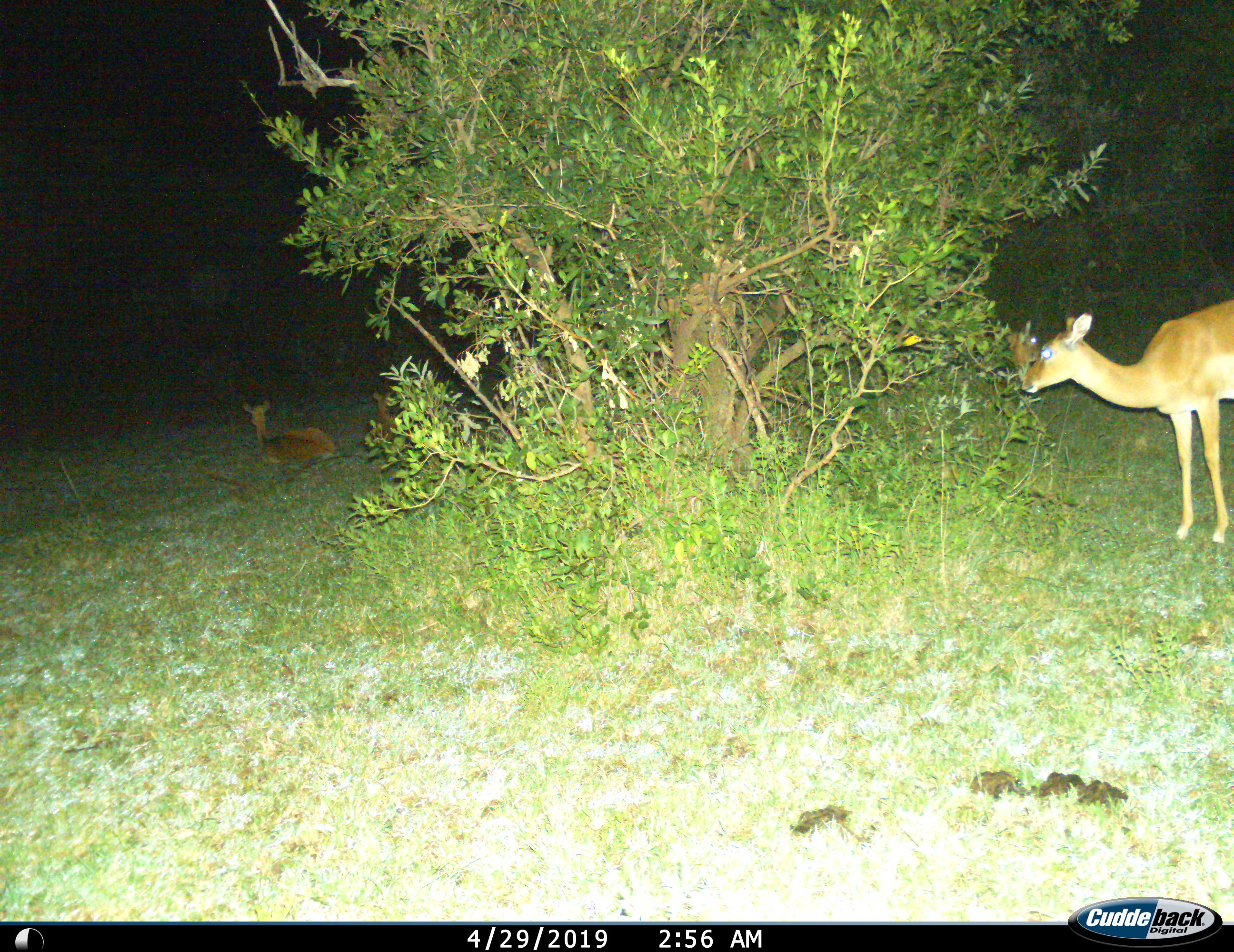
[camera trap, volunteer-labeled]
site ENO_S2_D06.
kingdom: Animalia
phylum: Chordata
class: Mammalia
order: Artiodactyla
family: Bovidae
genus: Aepyceros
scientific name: Aepyceros melampus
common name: impala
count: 4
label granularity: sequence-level